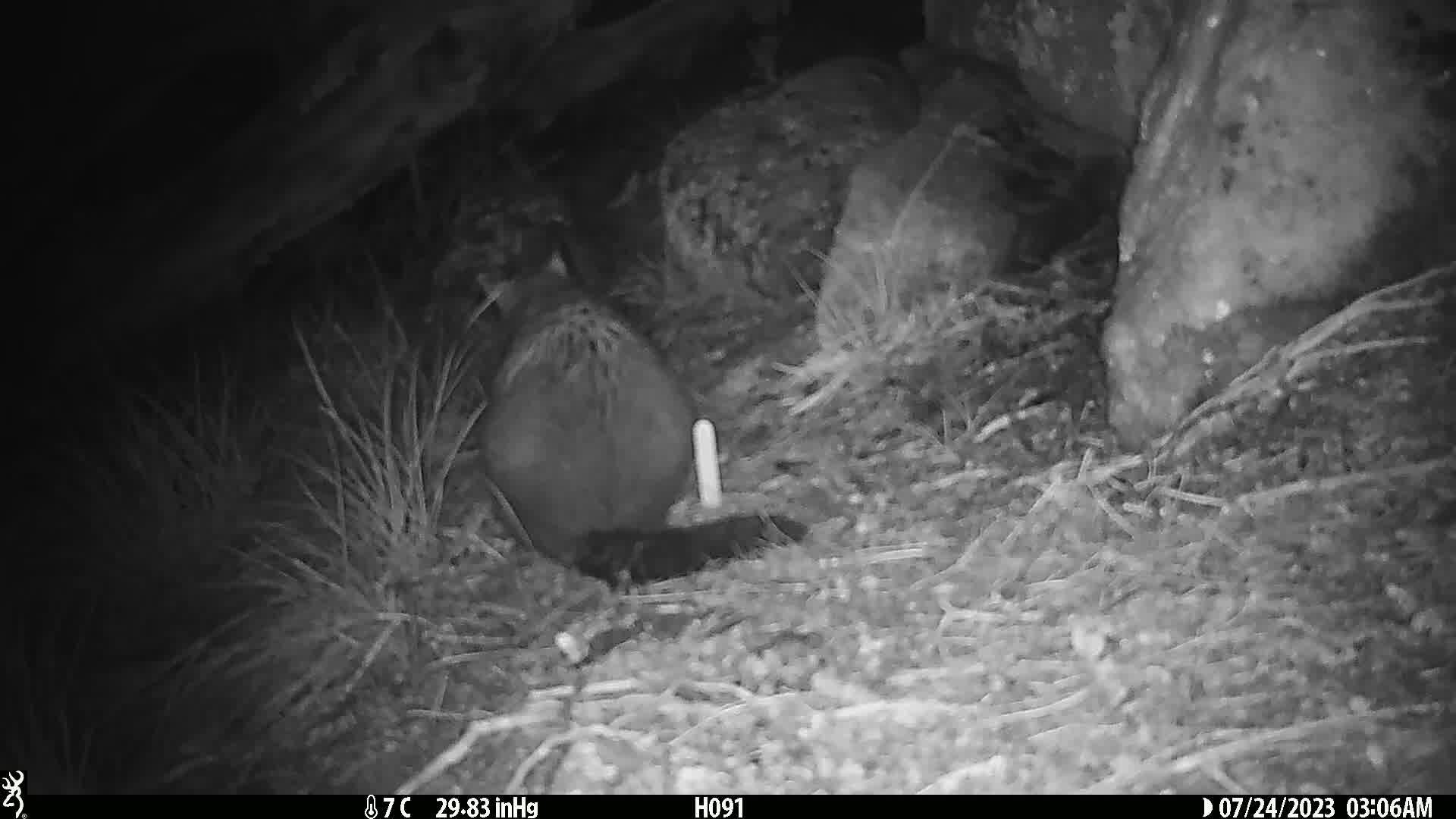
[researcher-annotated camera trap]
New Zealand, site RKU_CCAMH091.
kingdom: Animalia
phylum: Chordata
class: Mammalia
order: Diprotodontia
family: Phalangeridae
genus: Trichosurus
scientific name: Trichosurus vulpecula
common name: common brushtail possum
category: possum